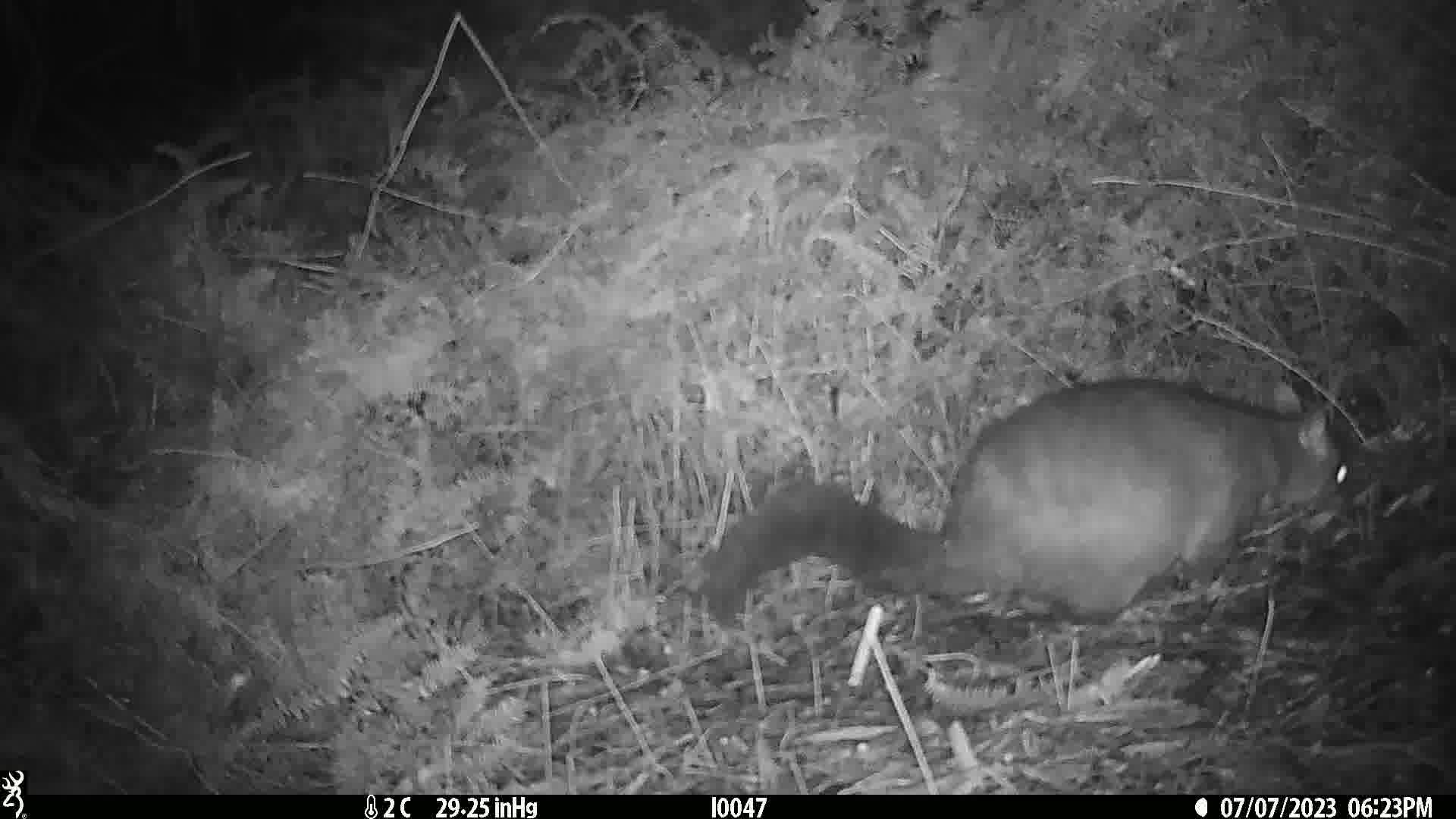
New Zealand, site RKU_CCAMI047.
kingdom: Animalia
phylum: Chordata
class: Mammalia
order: Diprotodontia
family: Phalangeridae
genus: Trichosurus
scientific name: Trichosurus vulpecula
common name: common brushtail possum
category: possum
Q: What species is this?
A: Possum (common brushtail possum) (Trichosurus vulpecula).